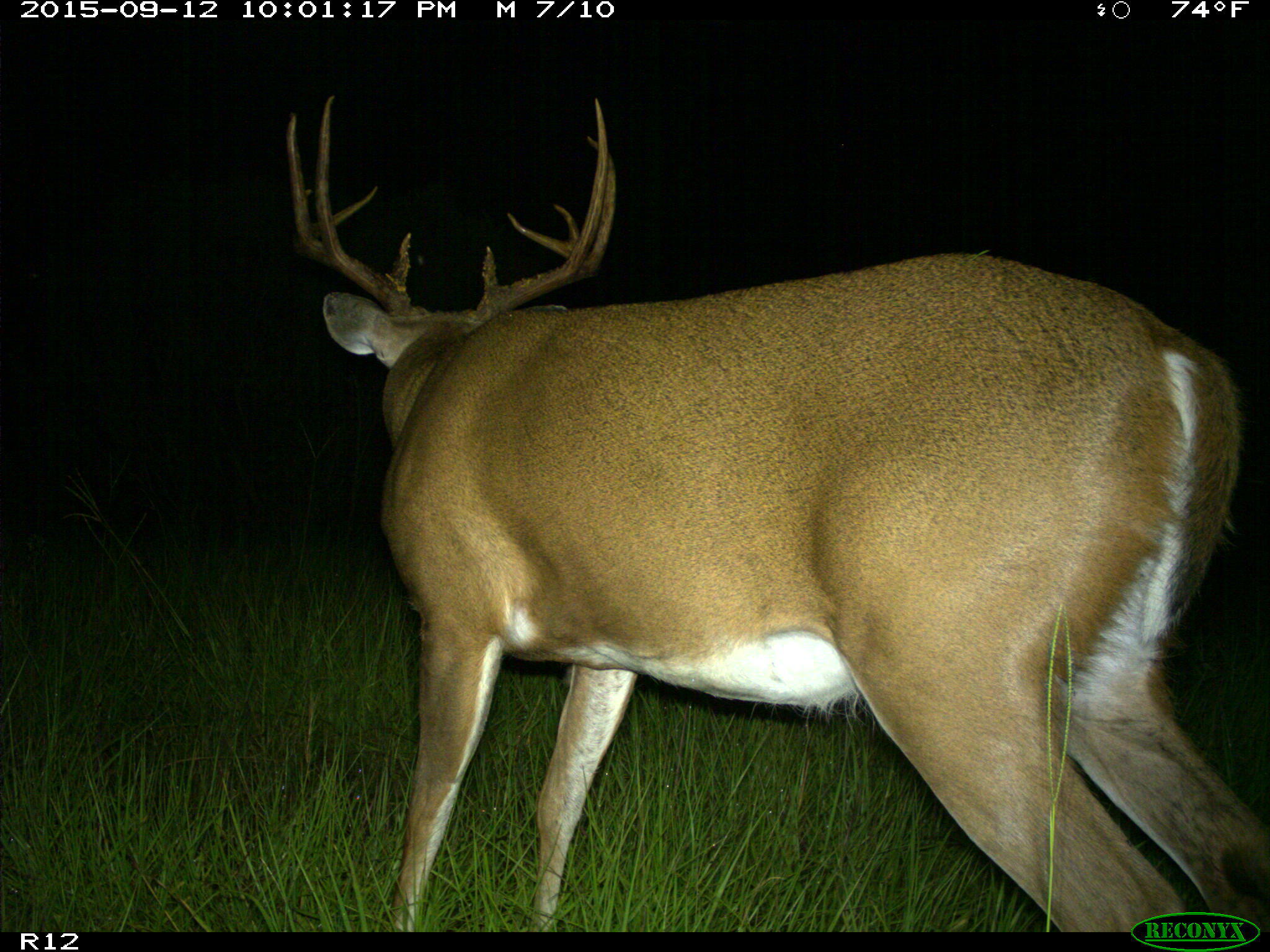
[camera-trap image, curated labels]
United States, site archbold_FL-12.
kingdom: Animalia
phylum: Chordata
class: Mammalia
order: Artiodactyla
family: Cervidae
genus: Odocoileus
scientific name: Odocoileus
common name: deer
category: unidentified deer